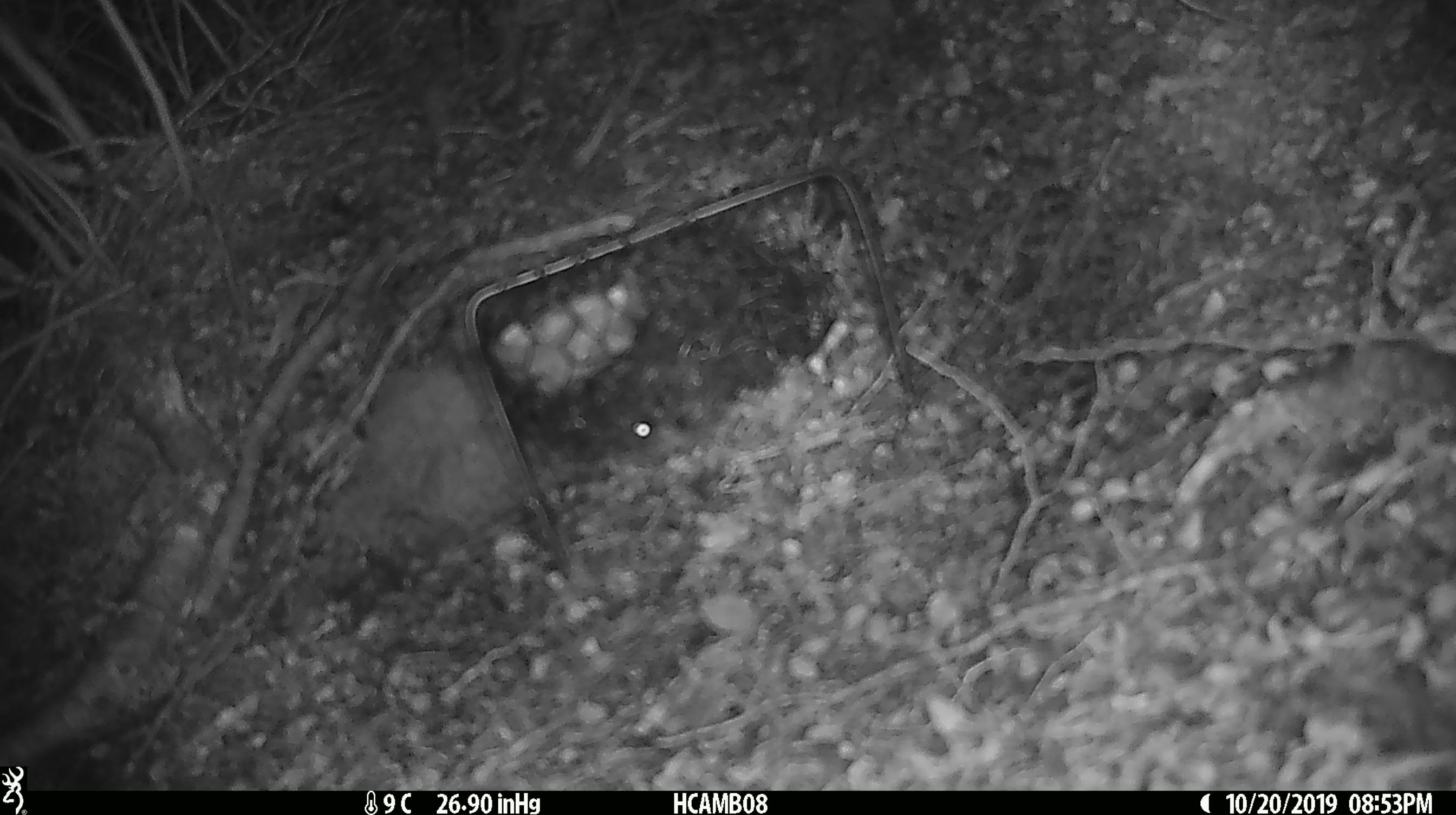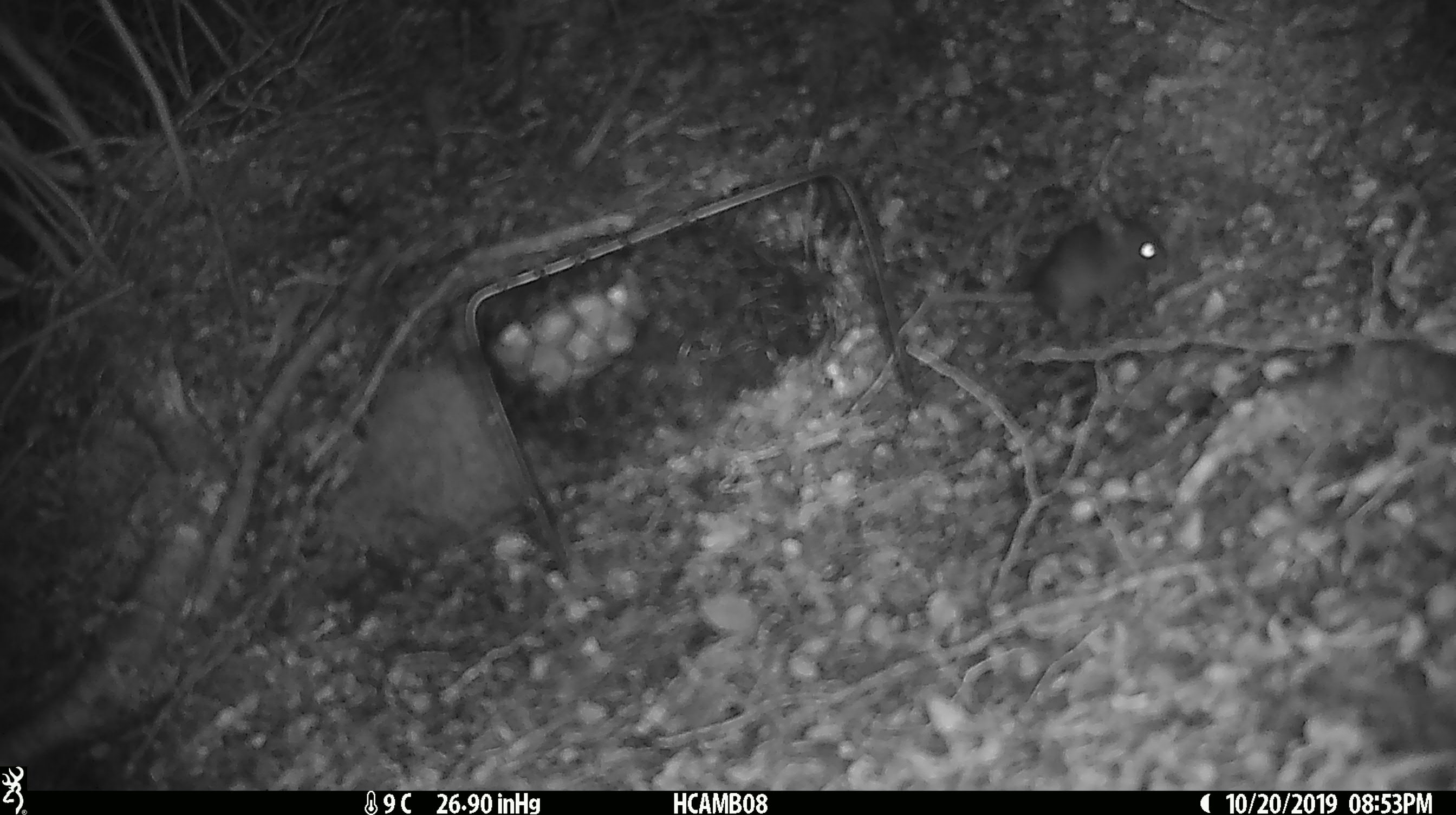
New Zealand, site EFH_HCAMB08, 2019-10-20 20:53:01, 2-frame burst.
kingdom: Animalia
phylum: Chordata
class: Mammalia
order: Rodentia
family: Muridae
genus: Mus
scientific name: Mus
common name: mouse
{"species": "mouse (Mus)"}